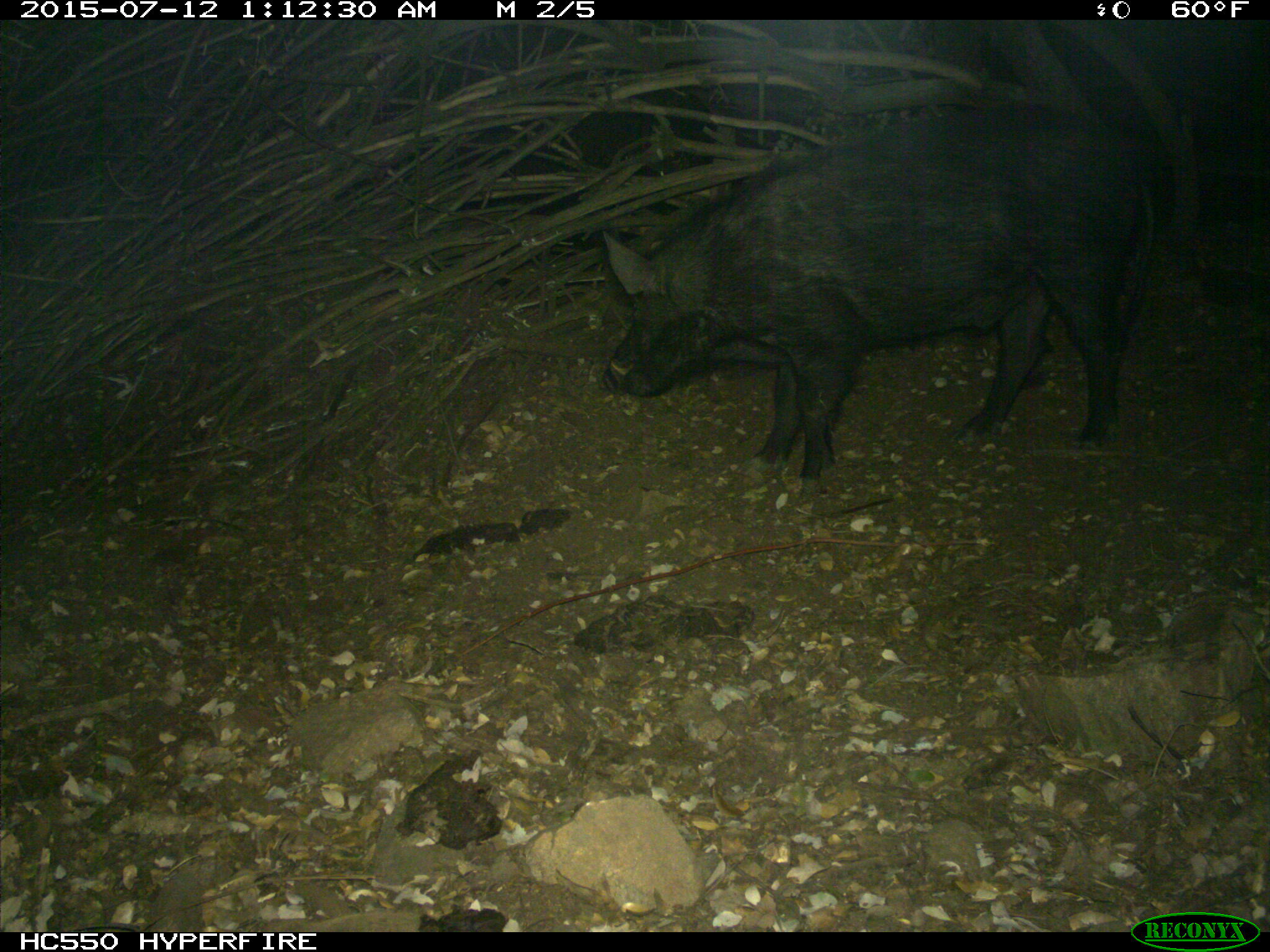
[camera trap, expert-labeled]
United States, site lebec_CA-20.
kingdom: Animalia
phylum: Chordata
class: Mammalia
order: Artiodactyla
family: Suidae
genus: Sus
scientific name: Sus scrofa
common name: wild boar